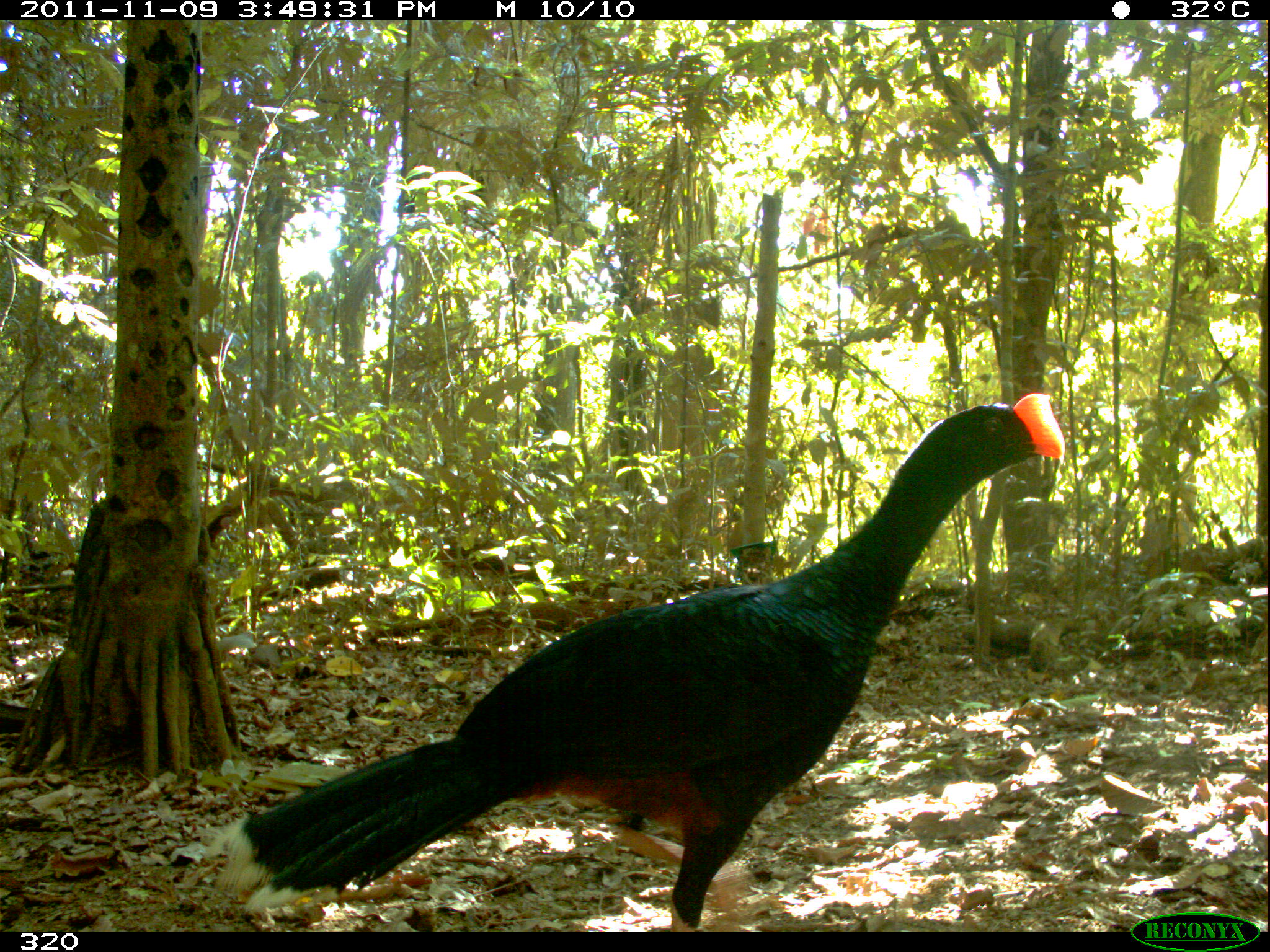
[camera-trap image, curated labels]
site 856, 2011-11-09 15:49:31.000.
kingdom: Animalia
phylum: Chordata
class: Aves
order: Galliformes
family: Cracidae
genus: Mitu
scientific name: Mitu tuberosum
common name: razor-billed curassow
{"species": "Mitu tuberosum (razor-billed curassow)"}